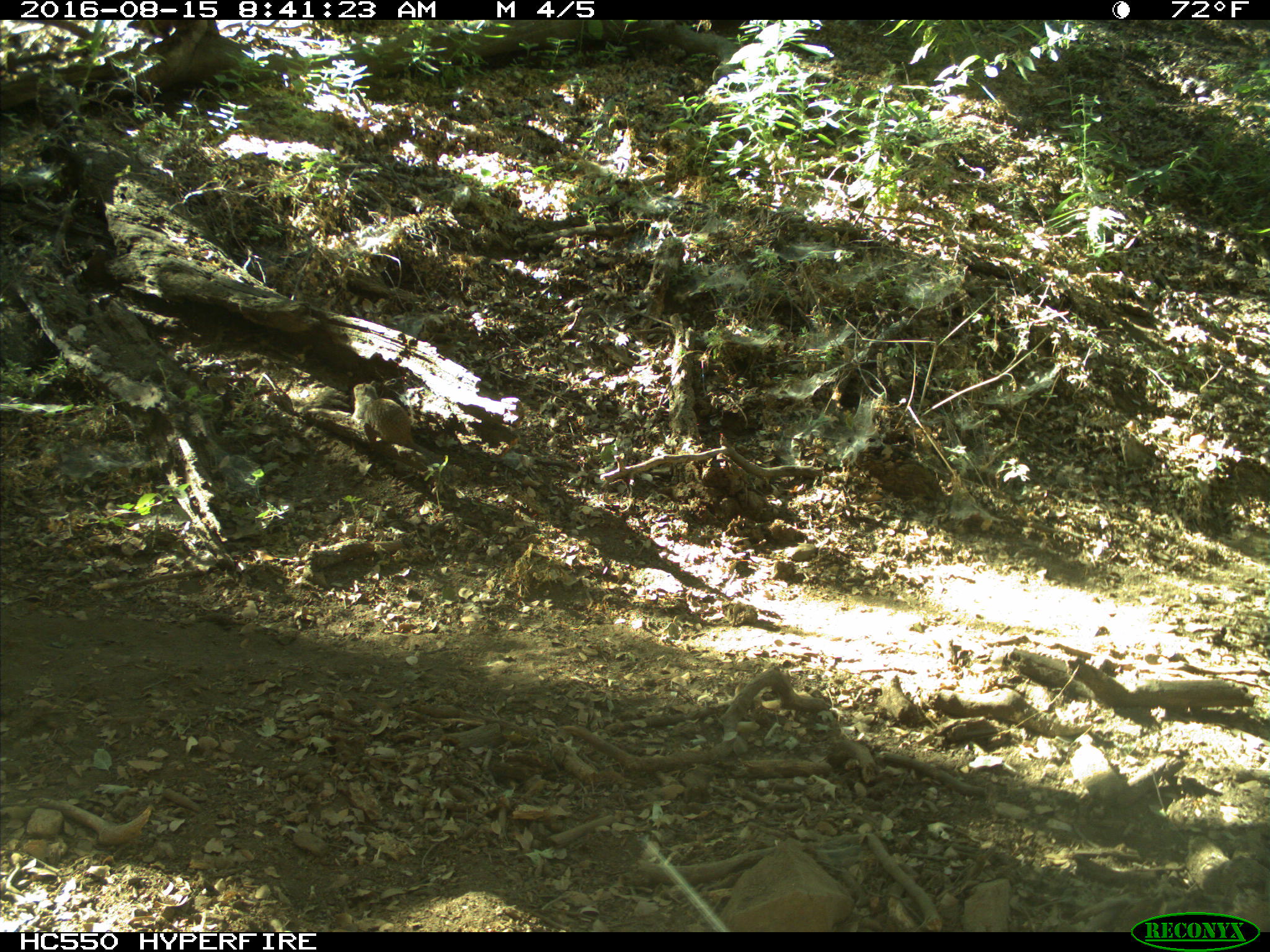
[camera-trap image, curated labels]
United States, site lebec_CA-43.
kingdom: Animalia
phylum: Chordata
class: Mammalia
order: Rodentia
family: Sciuridae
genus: Otospermophilus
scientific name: Otospermophilus beecheyi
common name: california ground squirrel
Otospermophilus beecheyi (california ground squirrel).